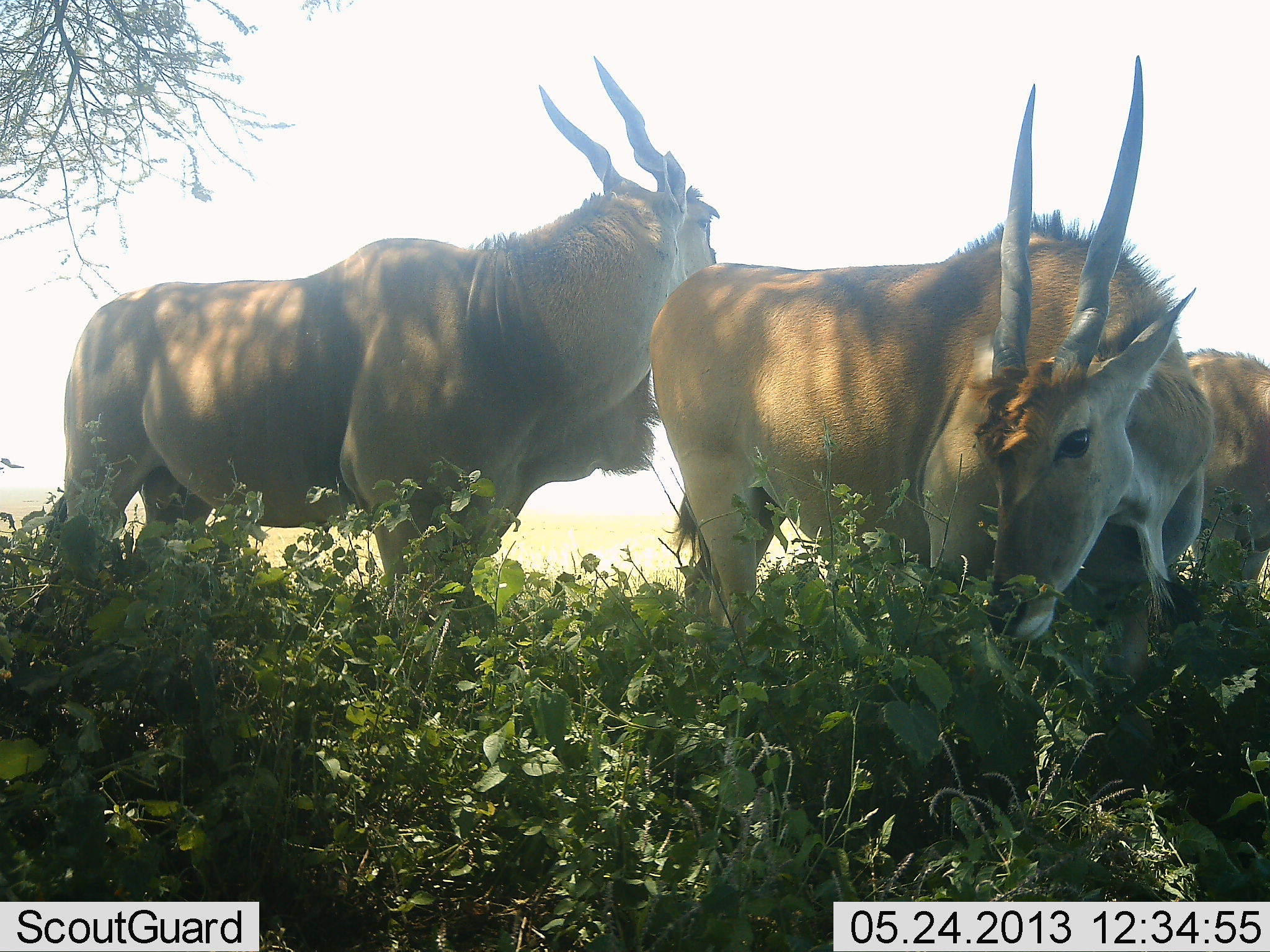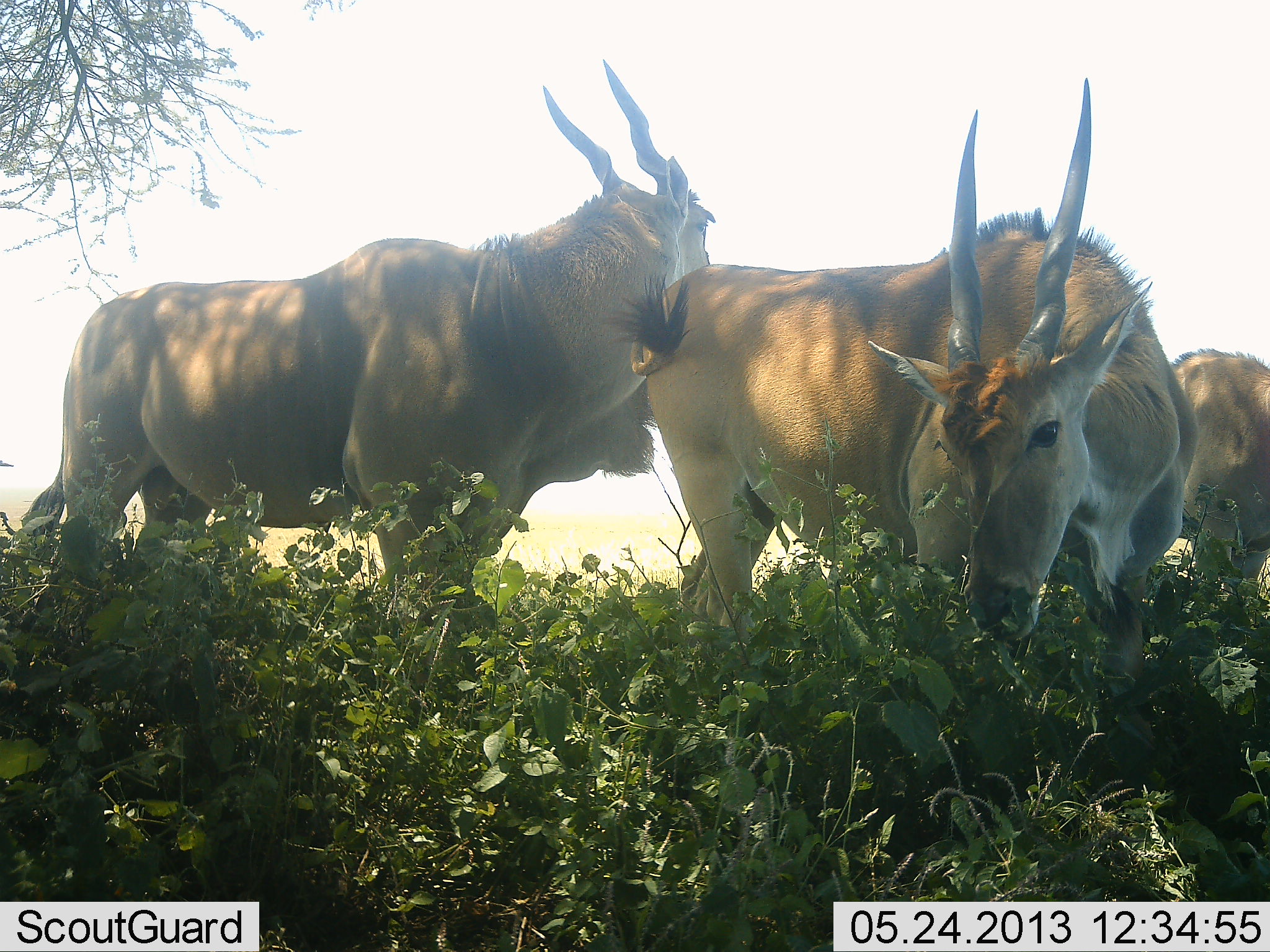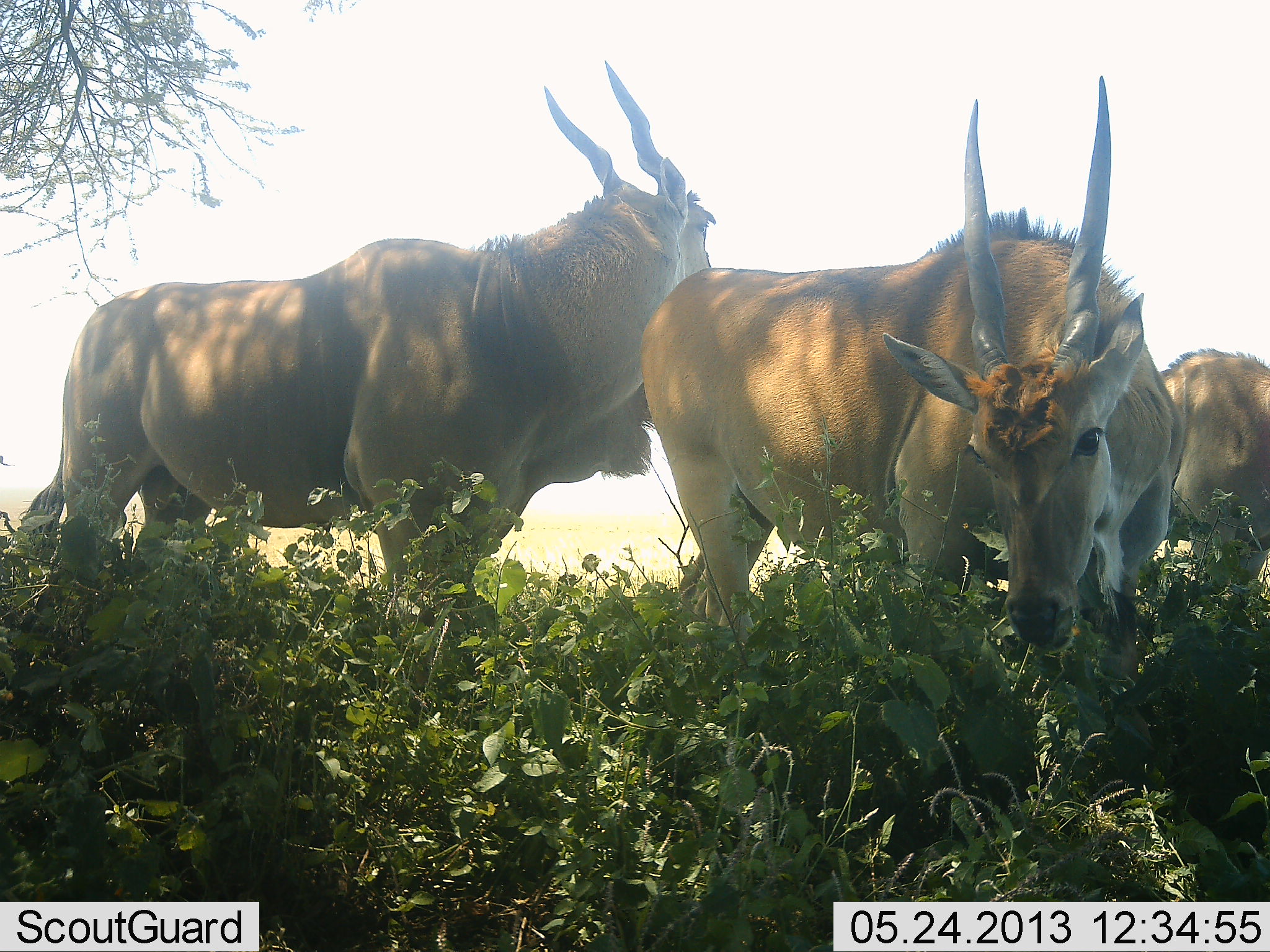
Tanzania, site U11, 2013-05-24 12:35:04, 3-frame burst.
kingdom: Animalia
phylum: Chordata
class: Mammalia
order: Artiodactyla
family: Bovidae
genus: Tragelaphus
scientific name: Tragelaphus oryx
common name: eland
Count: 3.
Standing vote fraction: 86%.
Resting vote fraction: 7%.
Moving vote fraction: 14%.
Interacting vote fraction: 7%.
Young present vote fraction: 0%.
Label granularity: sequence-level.